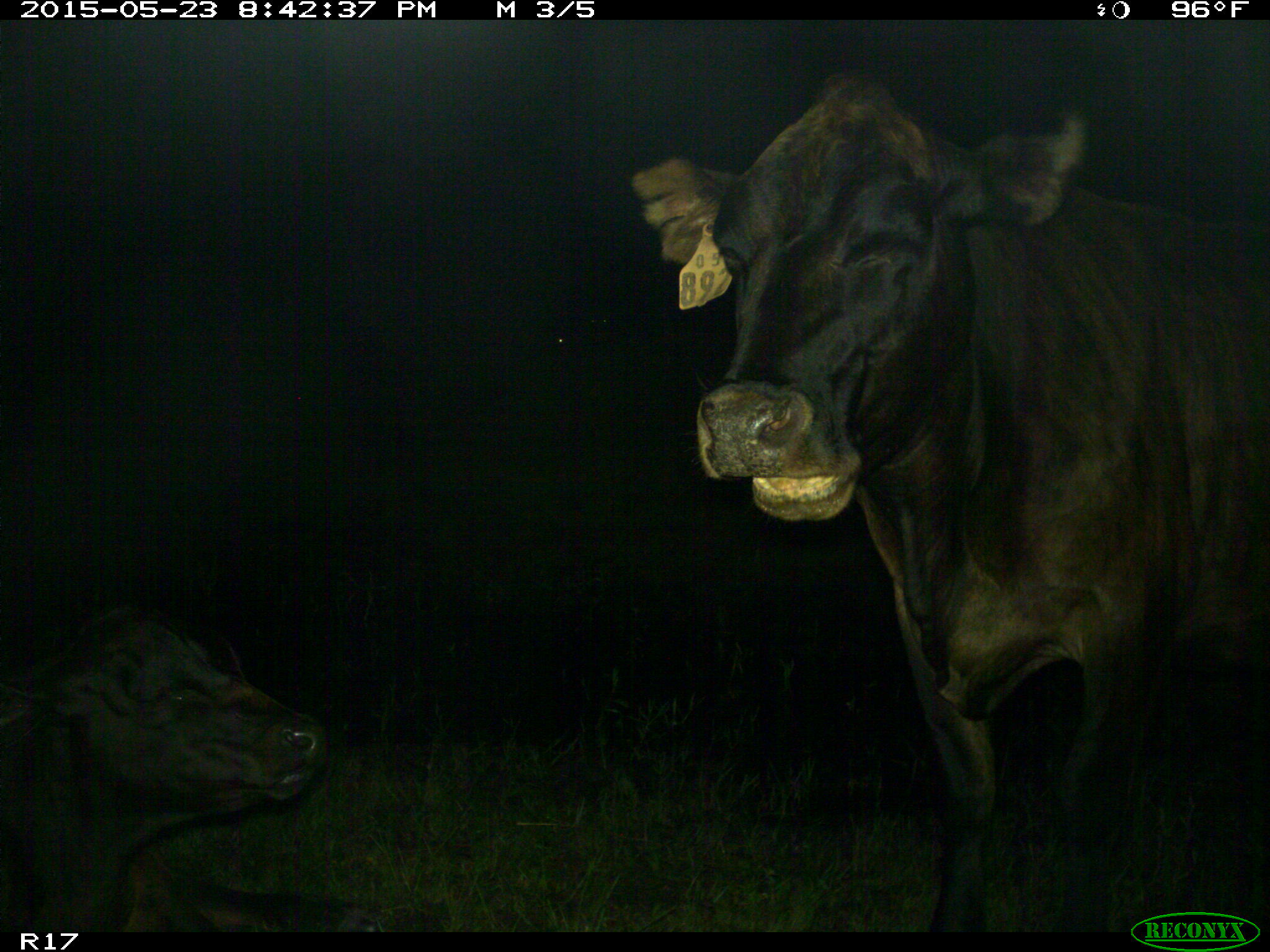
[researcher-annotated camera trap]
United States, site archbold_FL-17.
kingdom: Animalia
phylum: Chordata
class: Mammalia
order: Artiodactyla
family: Bovidae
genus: Bos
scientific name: Bos taurus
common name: domestic cow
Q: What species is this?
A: Bos taurus (domestic cow).